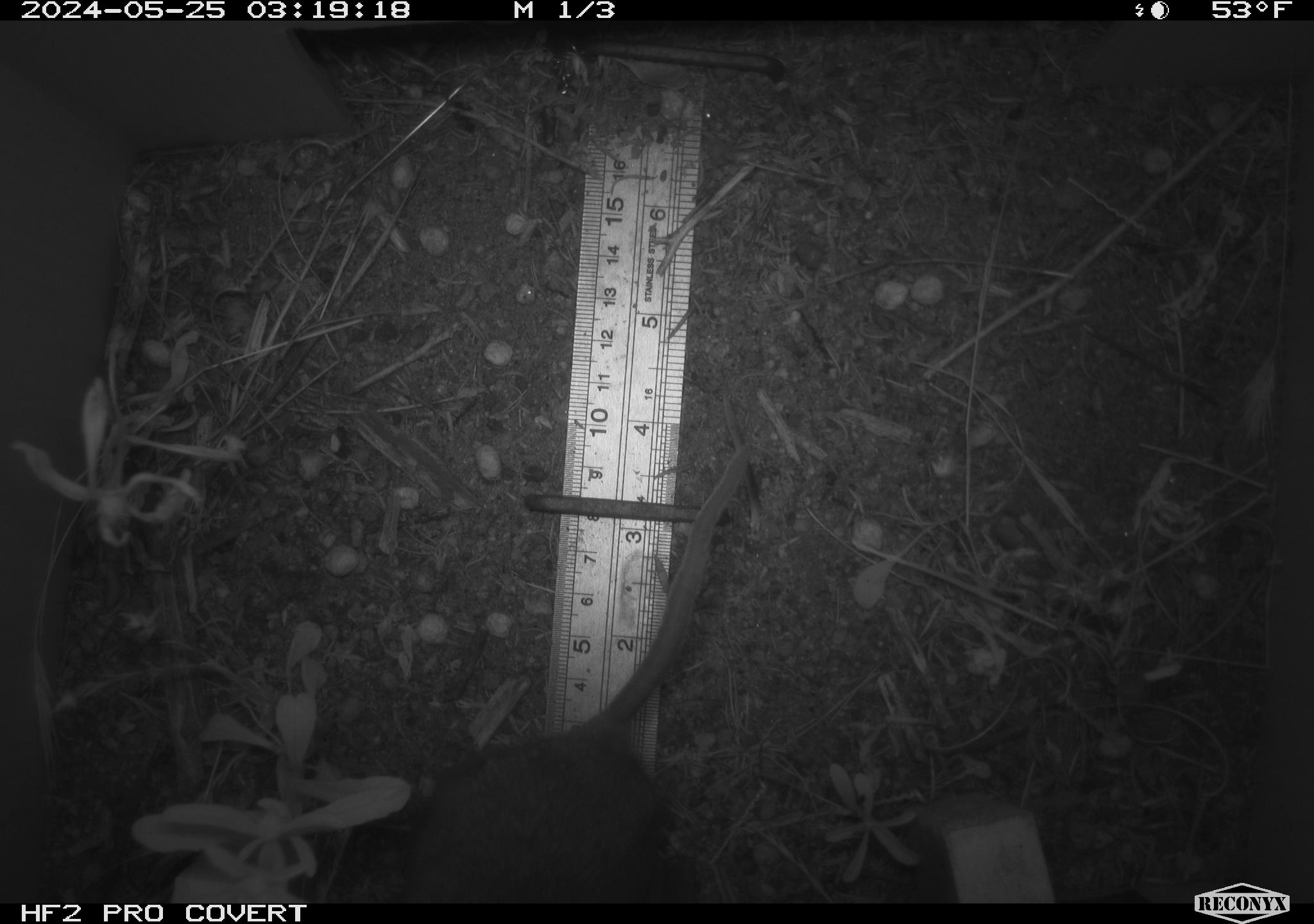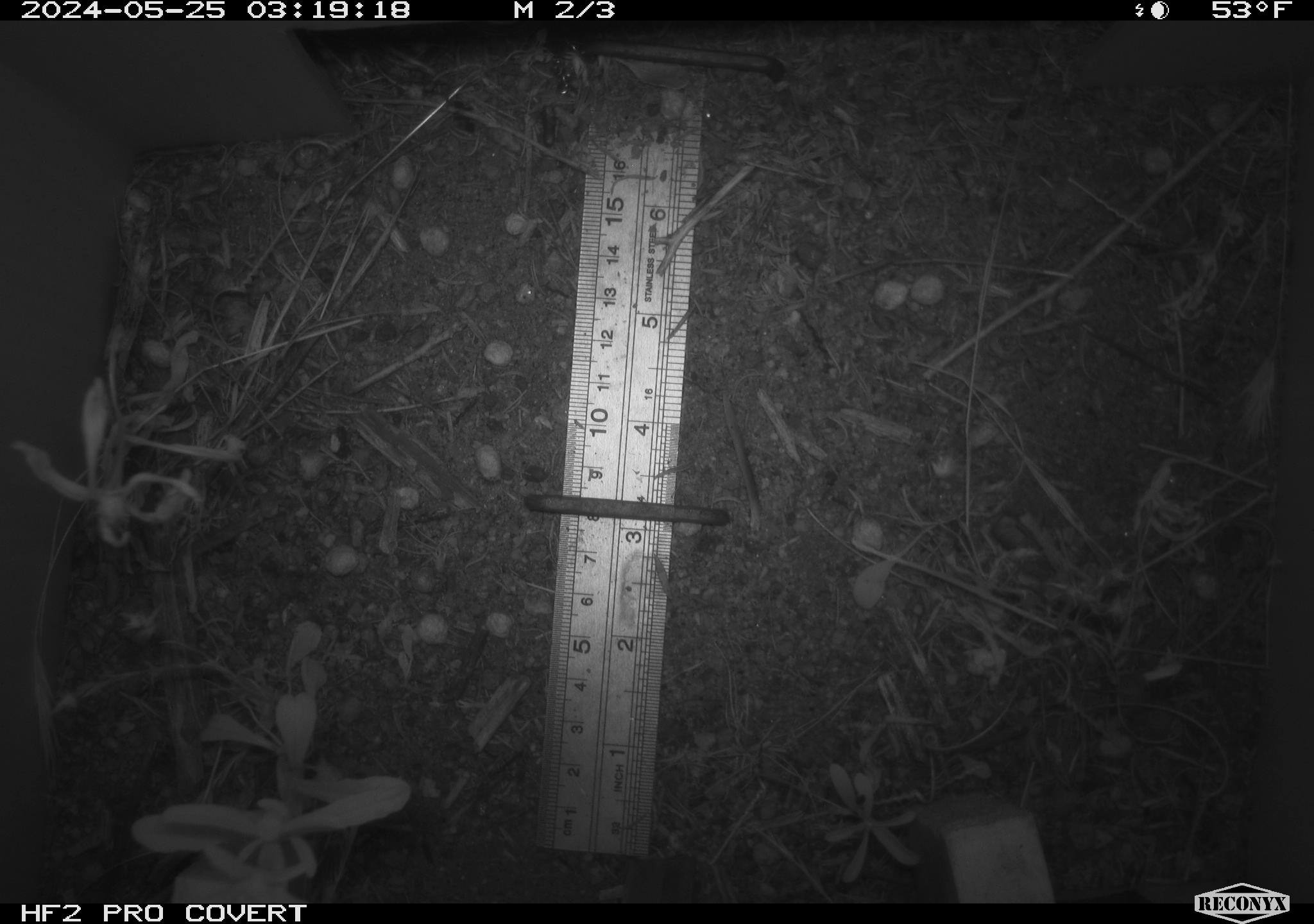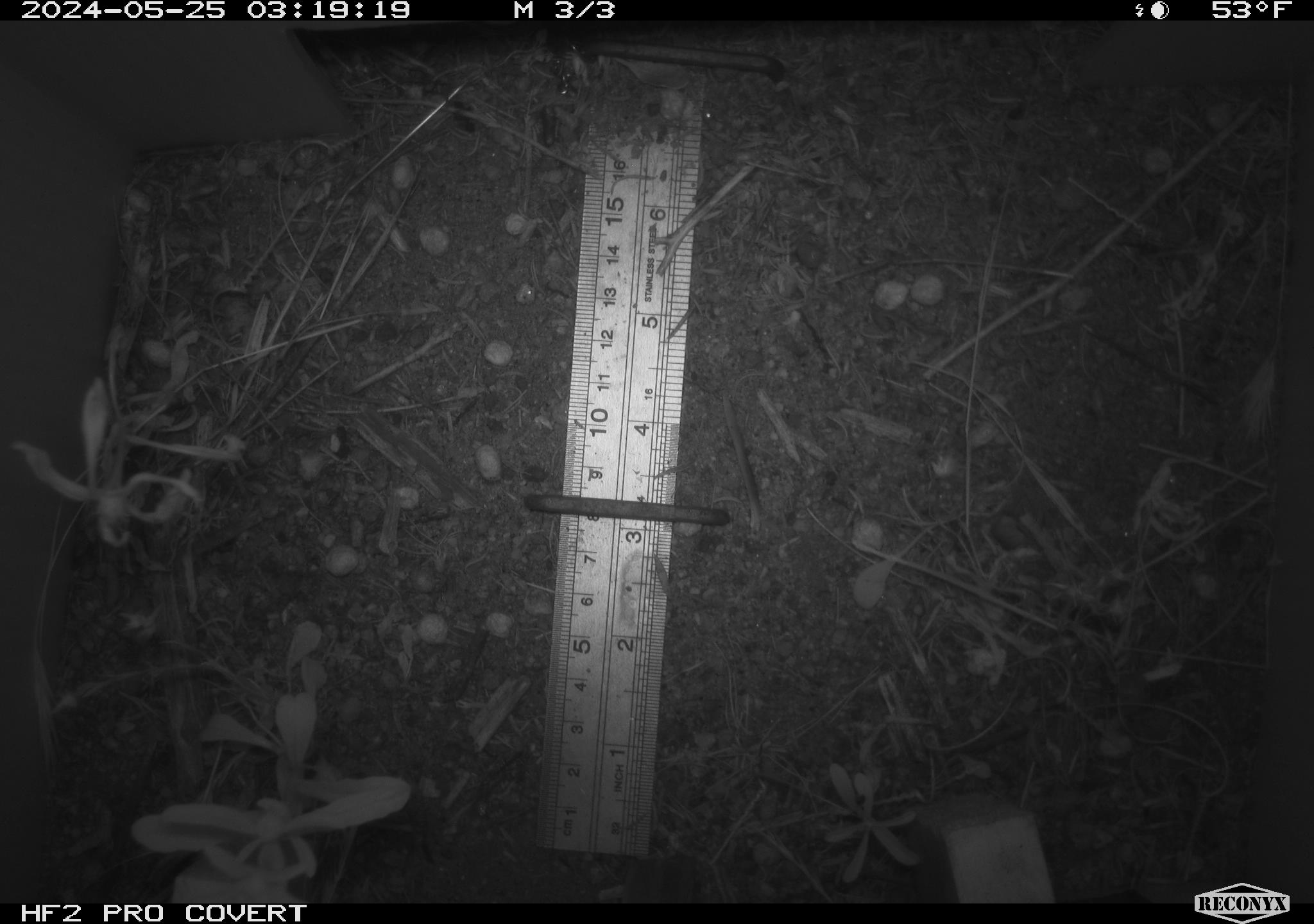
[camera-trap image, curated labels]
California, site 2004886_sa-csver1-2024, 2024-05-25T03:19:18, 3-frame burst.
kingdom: Animalia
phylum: Chordata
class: Mammalia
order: Rodentia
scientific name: Rodentia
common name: rodent